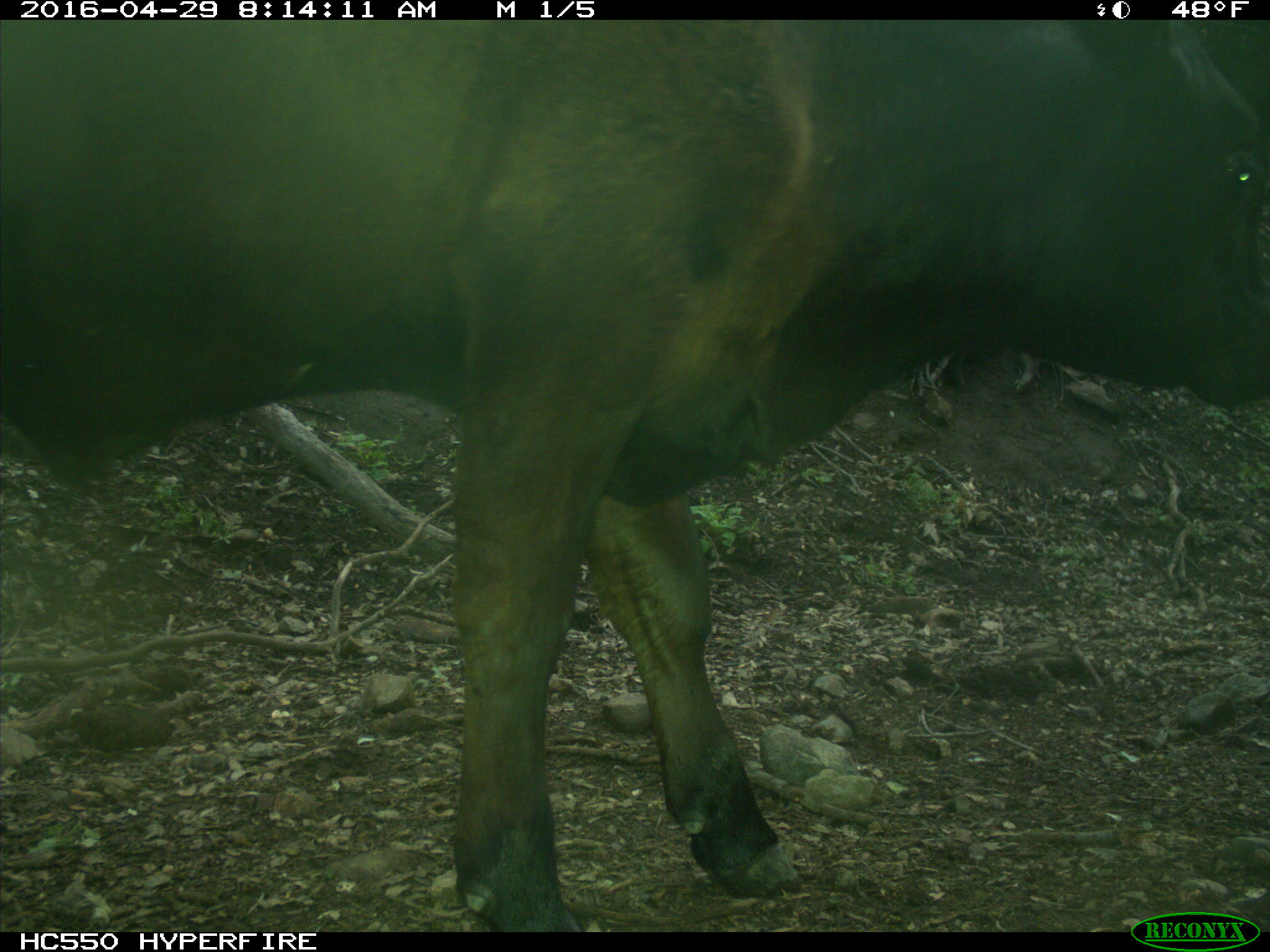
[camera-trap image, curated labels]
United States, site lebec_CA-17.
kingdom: Animalia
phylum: Chordata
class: Mammalia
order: Artiodactyla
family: Bovidae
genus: Bos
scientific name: Bos taurus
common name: domestic cow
Bos taurus (domestic cow).